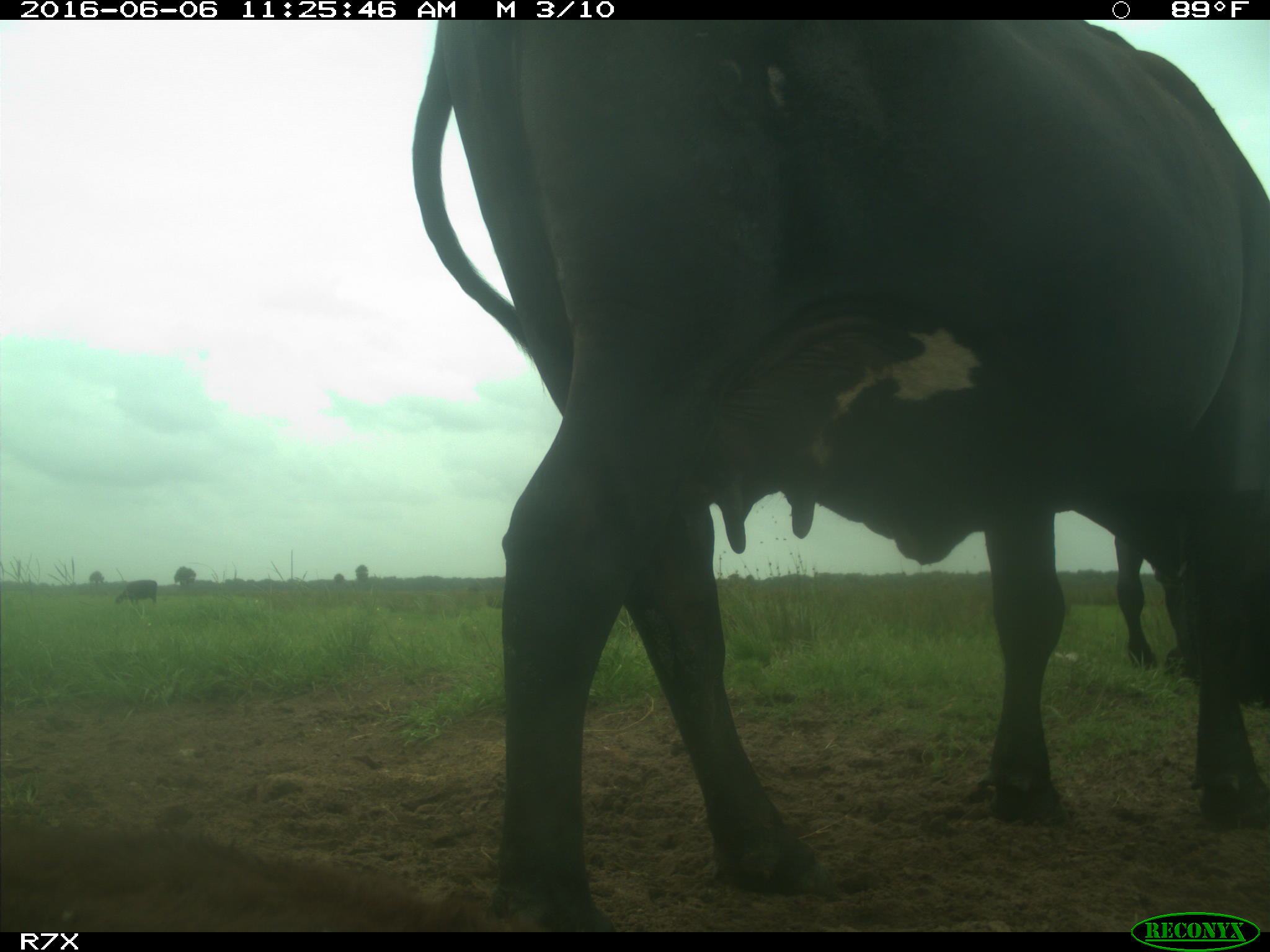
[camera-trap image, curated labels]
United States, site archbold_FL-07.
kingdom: Animalia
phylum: Chordata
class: Mammalia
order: Artiodactyla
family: Bovidae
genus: Bos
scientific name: Bos taurus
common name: domestic cow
Bos taurus (domestic cow).